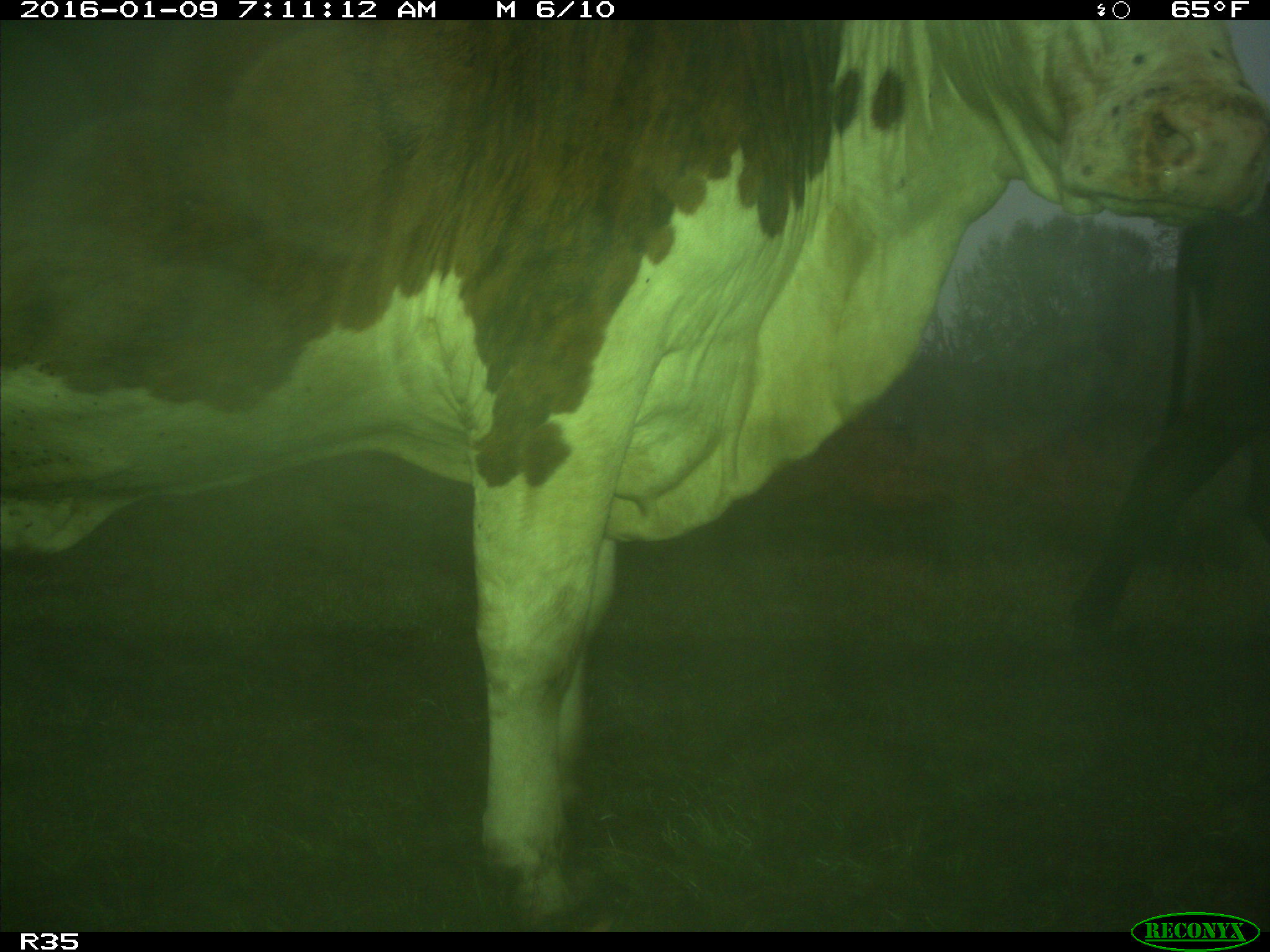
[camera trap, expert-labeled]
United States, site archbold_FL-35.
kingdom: Animalia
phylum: Chordata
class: Mammalia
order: Artiodactyla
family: Bovidae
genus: Bos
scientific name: Bos taurus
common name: domestic cow